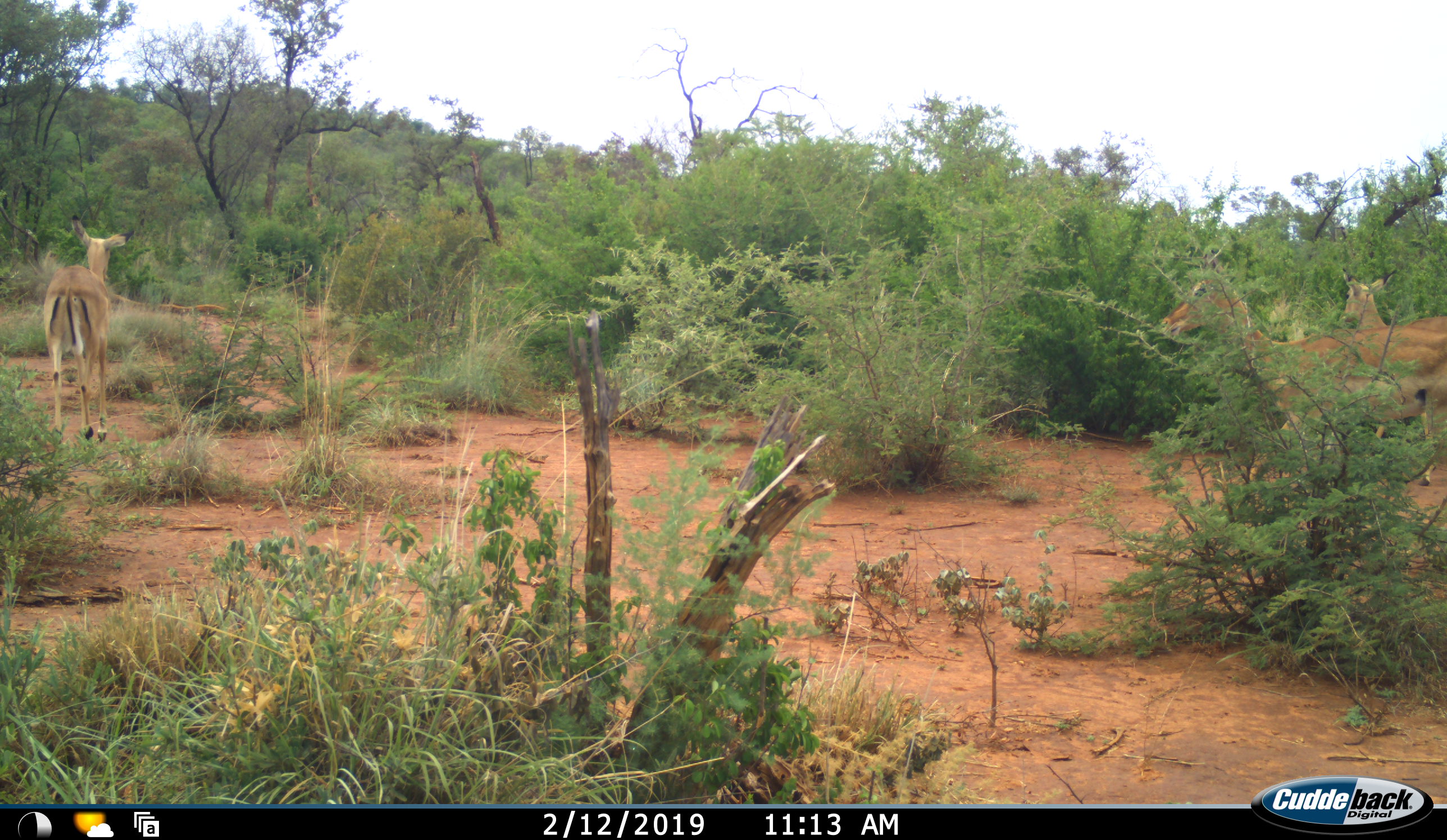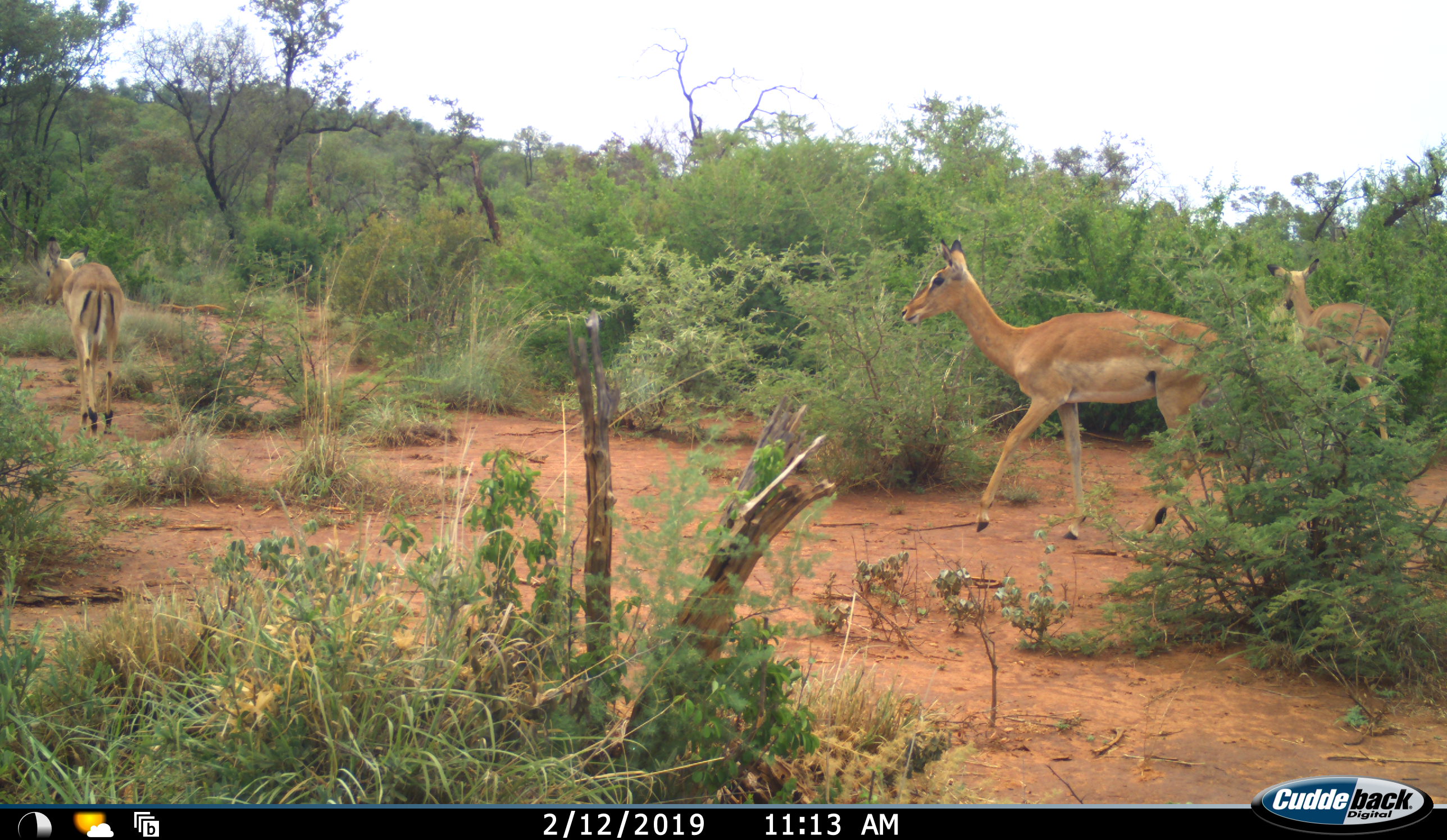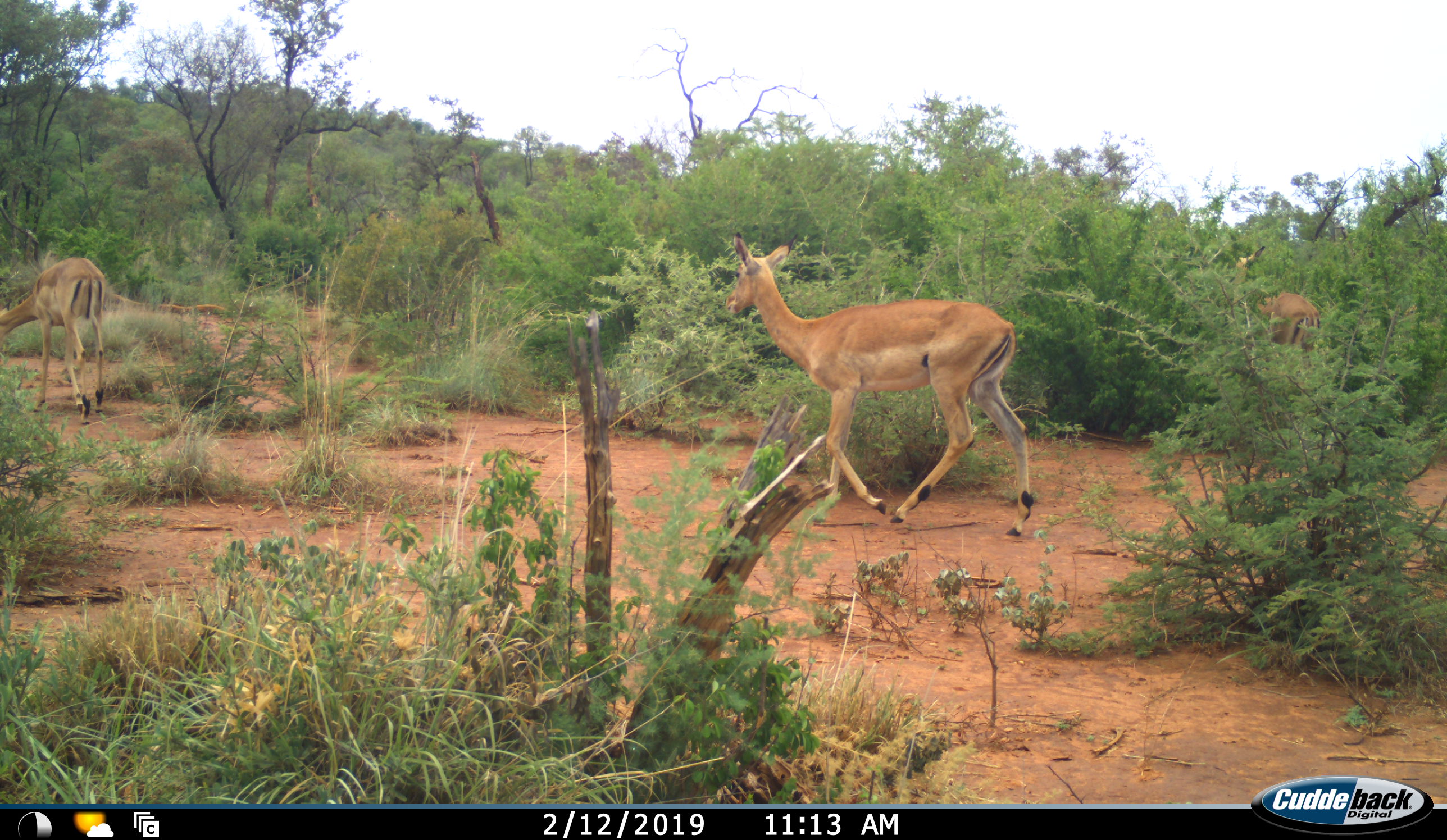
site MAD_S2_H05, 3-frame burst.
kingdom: Animalia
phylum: Chordata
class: Mammalia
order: Artiodactyla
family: Bovidae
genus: Aepyceros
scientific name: Aepyceros melampus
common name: impala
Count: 3.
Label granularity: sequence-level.